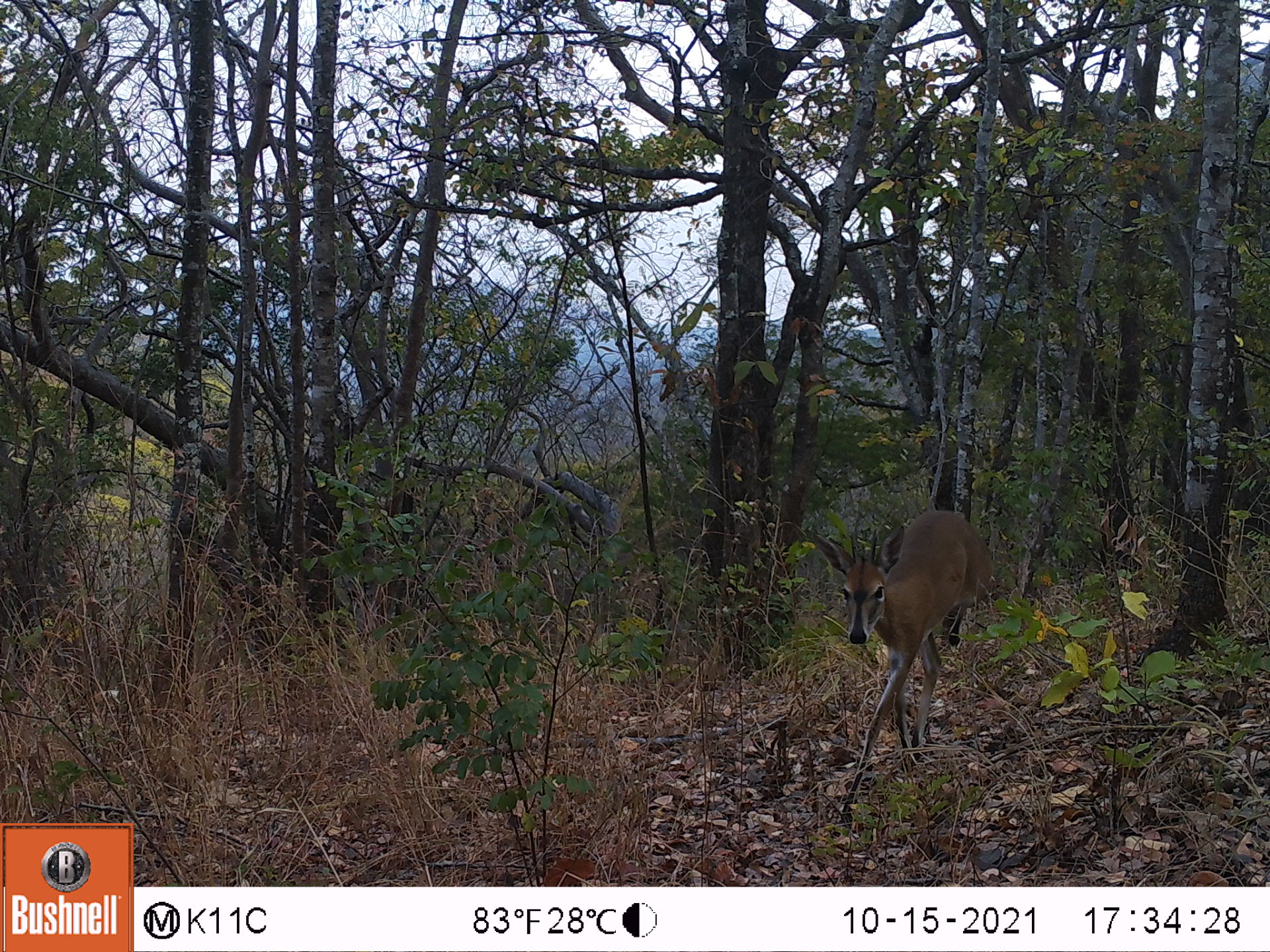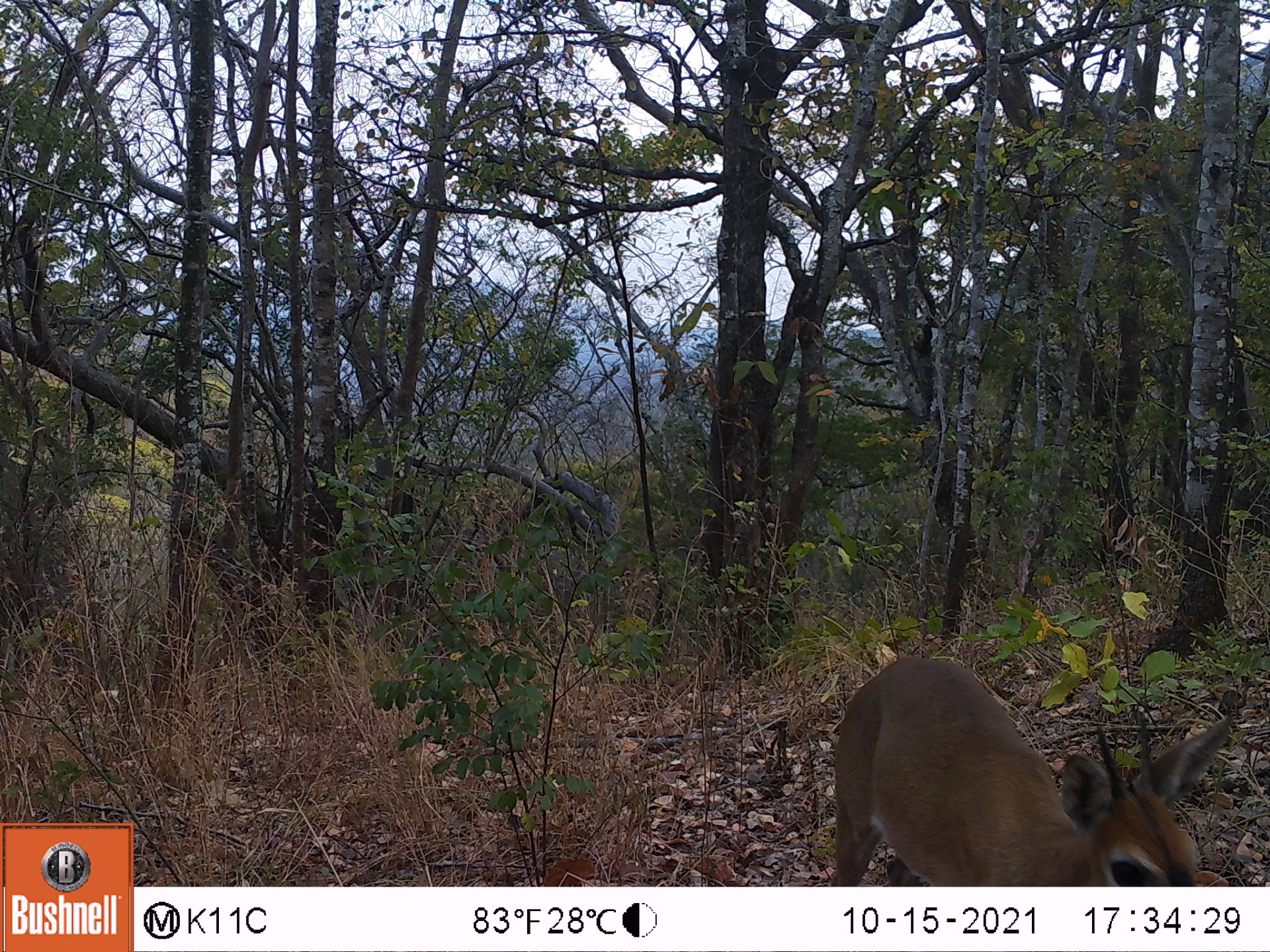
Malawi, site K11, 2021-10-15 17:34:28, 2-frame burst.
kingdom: Animalia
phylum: Chordata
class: Mammalia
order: Artiodactyla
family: Bovidae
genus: Sylvicapra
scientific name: Sylvicapra grimmia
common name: common duiker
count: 1